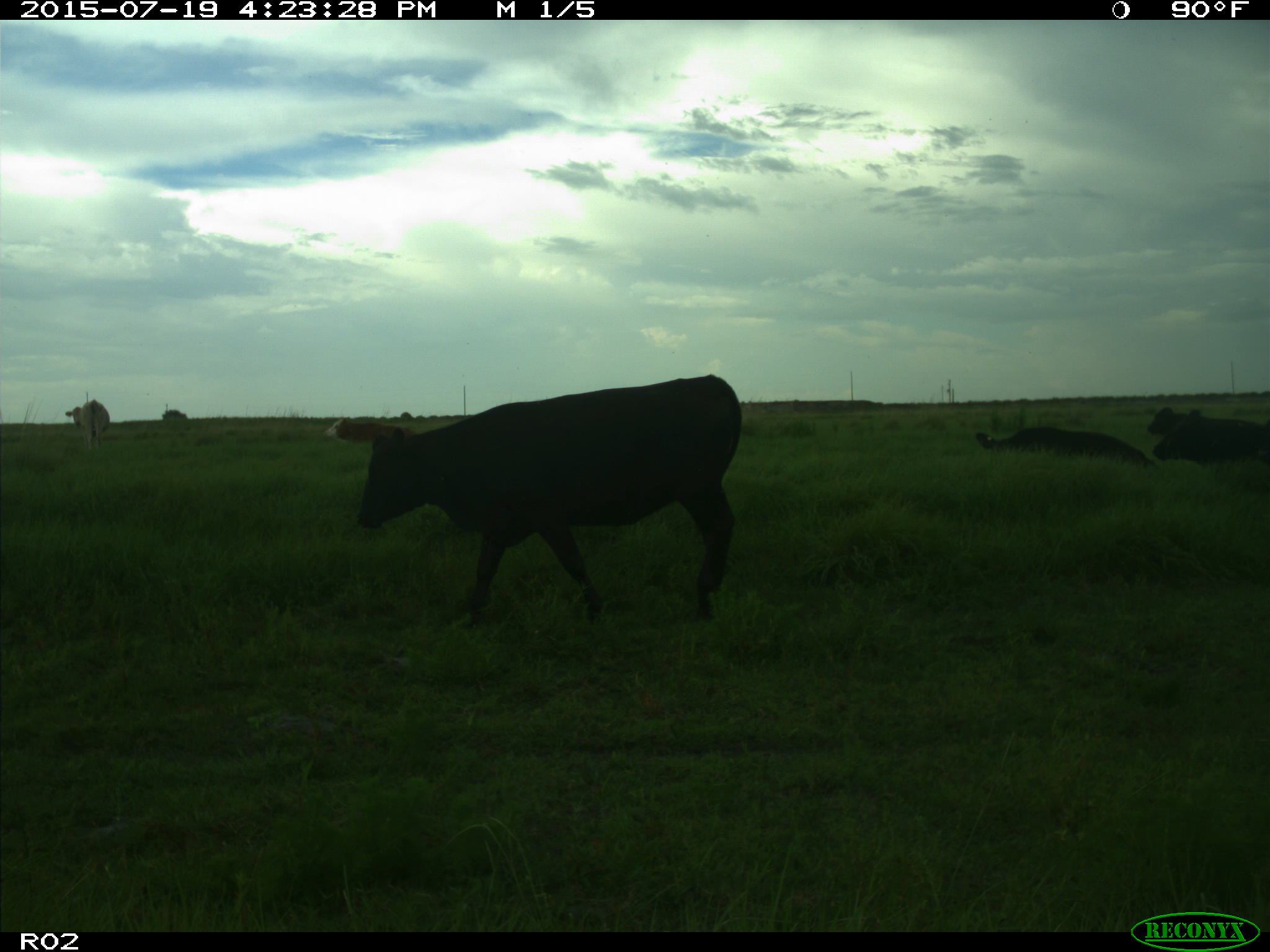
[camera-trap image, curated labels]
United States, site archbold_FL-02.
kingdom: Animalia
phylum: Chordata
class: Mammalia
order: Artiodactyla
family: Bovidae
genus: Bos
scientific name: Bos taurus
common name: domestic cow